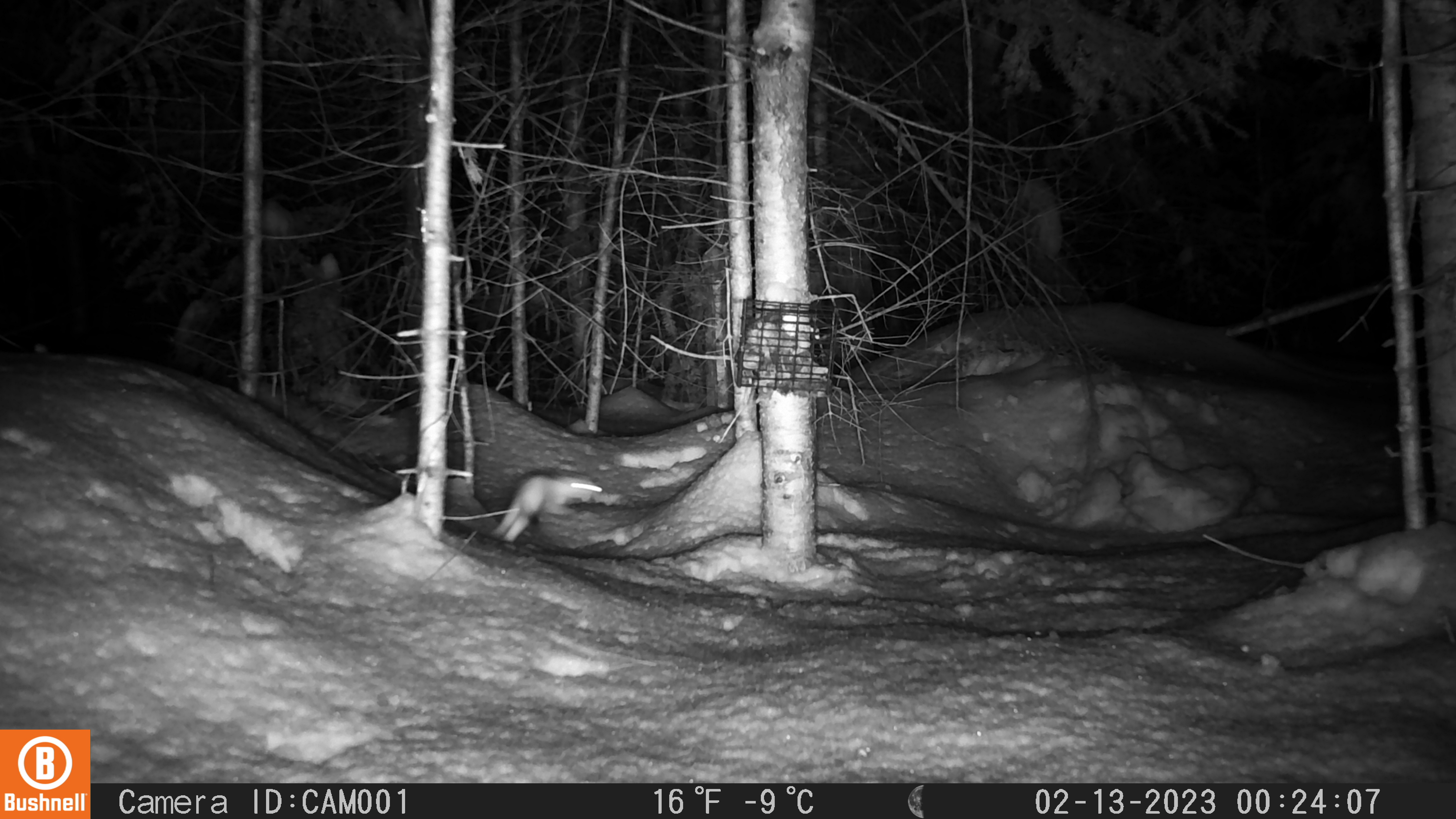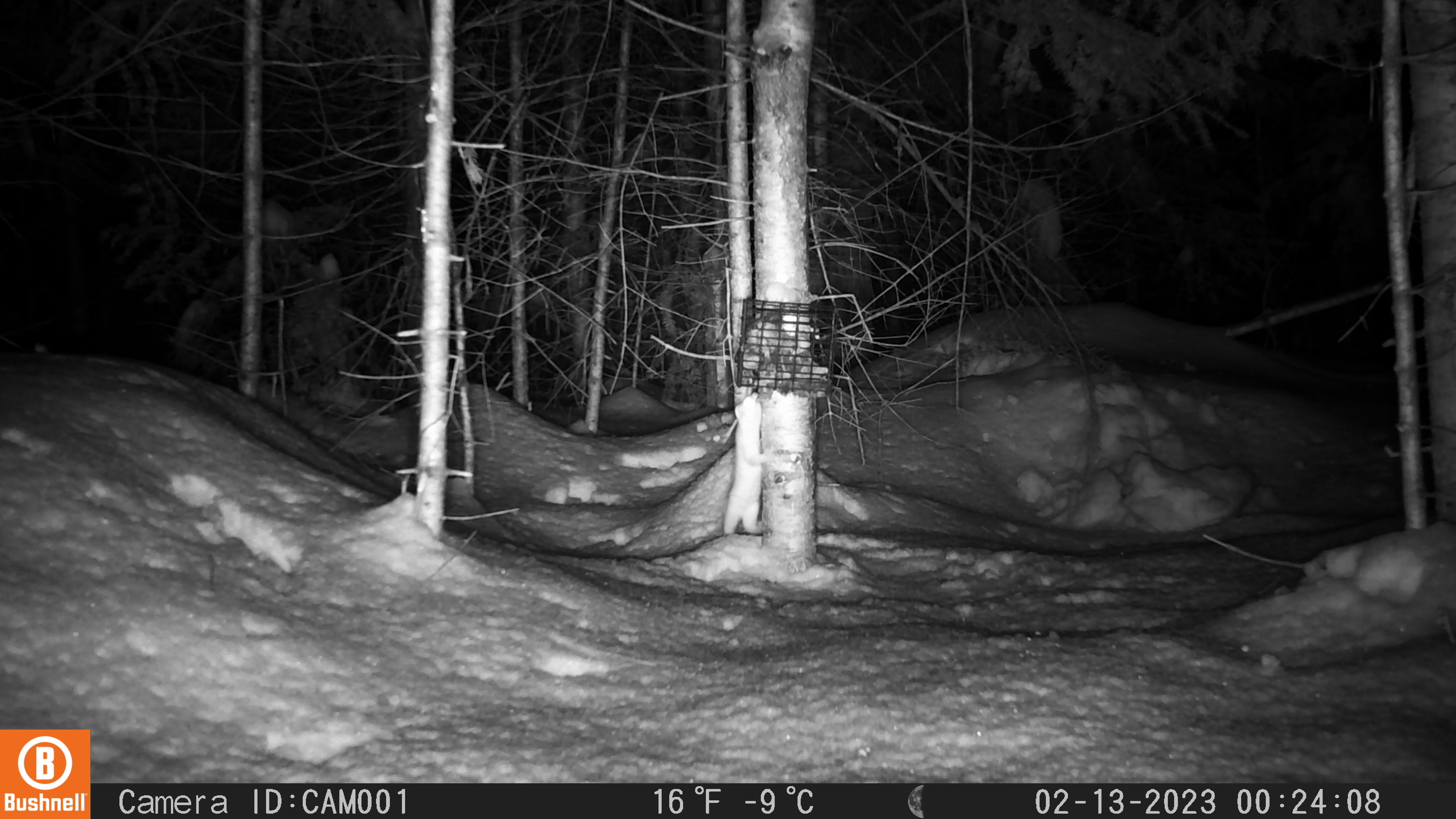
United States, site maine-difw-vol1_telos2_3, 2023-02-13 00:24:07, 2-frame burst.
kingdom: Animalia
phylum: Chordata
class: Mammalia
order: Carnivora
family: Mustelidae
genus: Mustela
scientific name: Mustela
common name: weasel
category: weasel sp.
Weasel sp. (weasel) (Mustela).